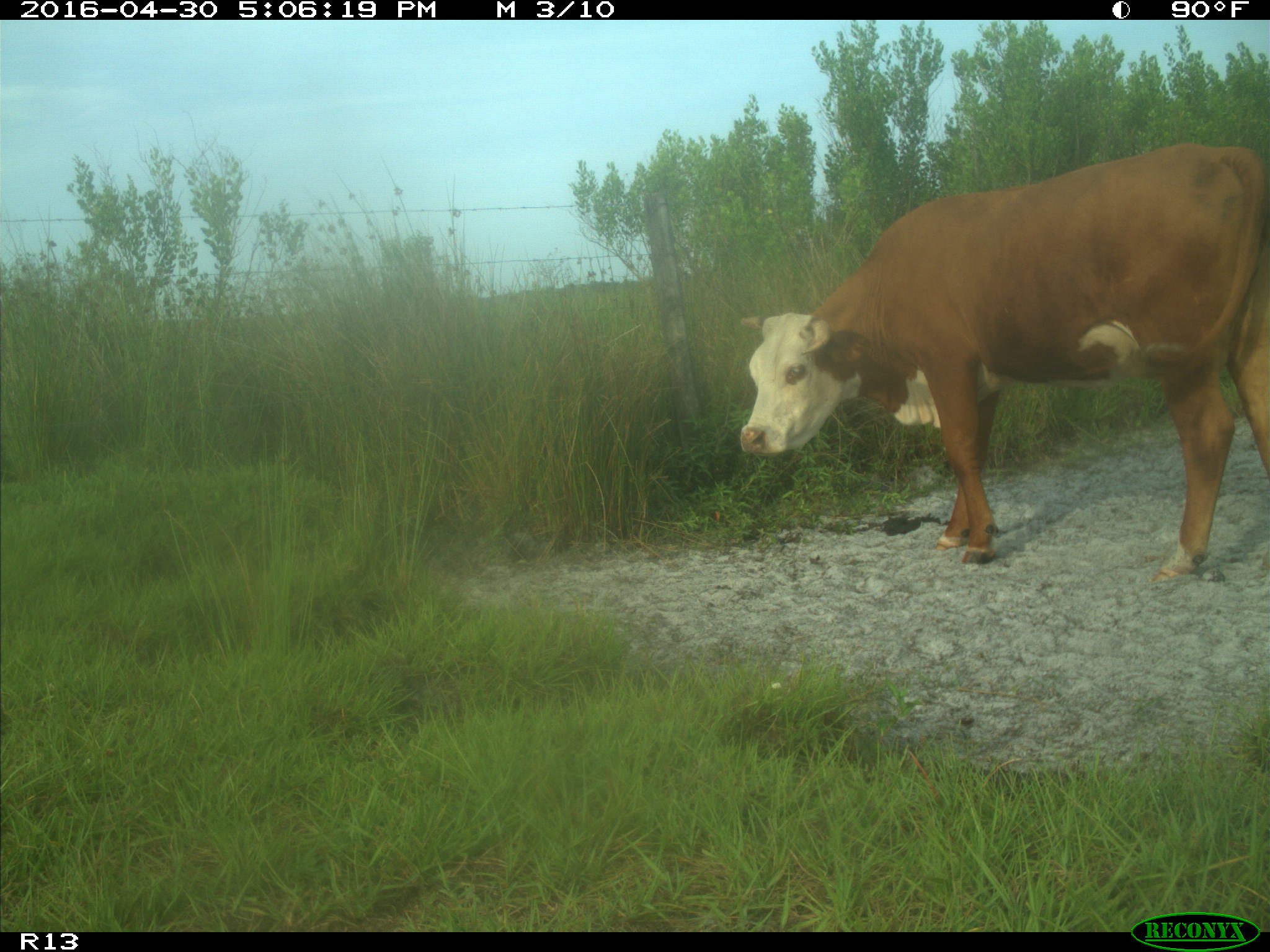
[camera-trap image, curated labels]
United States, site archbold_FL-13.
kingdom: Animalia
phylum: Chordata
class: Mammalia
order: Artiodactyla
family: Bovidae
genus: Bos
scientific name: Bos taurus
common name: domestic cow